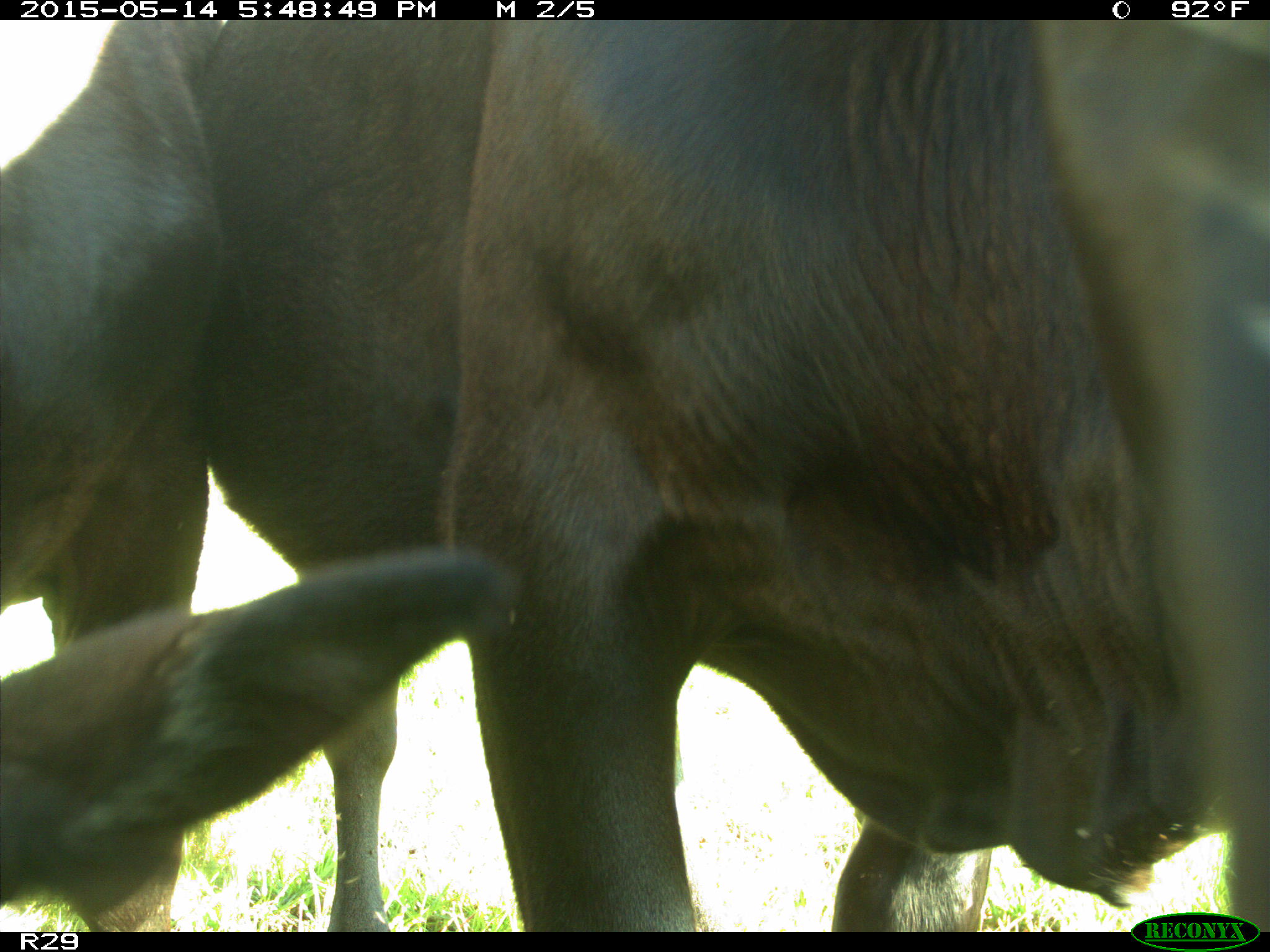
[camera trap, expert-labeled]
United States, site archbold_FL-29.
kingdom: Animalia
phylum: Chordata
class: Mammalia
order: Artiodactyla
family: Bovidae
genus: Bos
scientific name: Bos taurus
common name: domestic cow